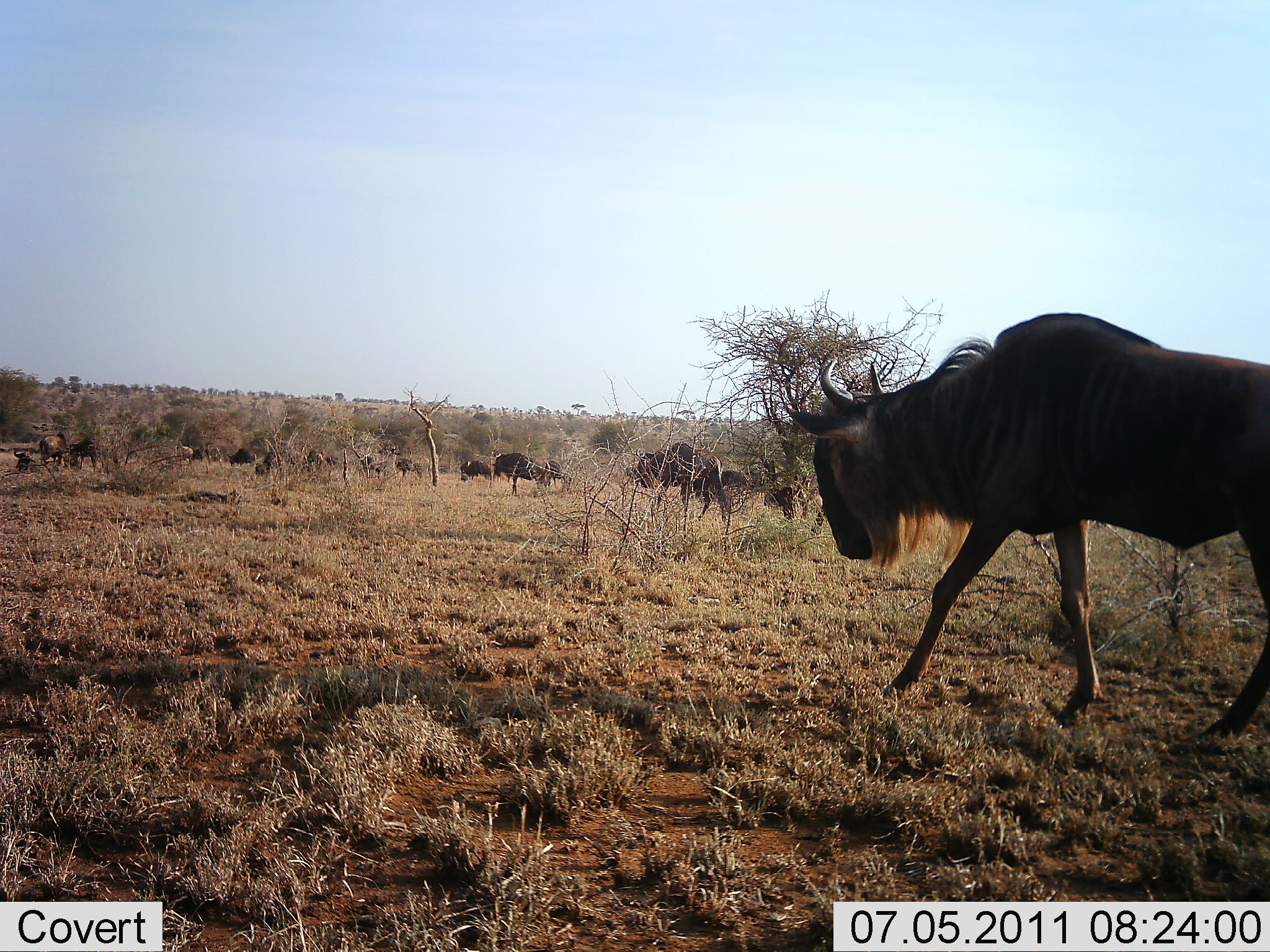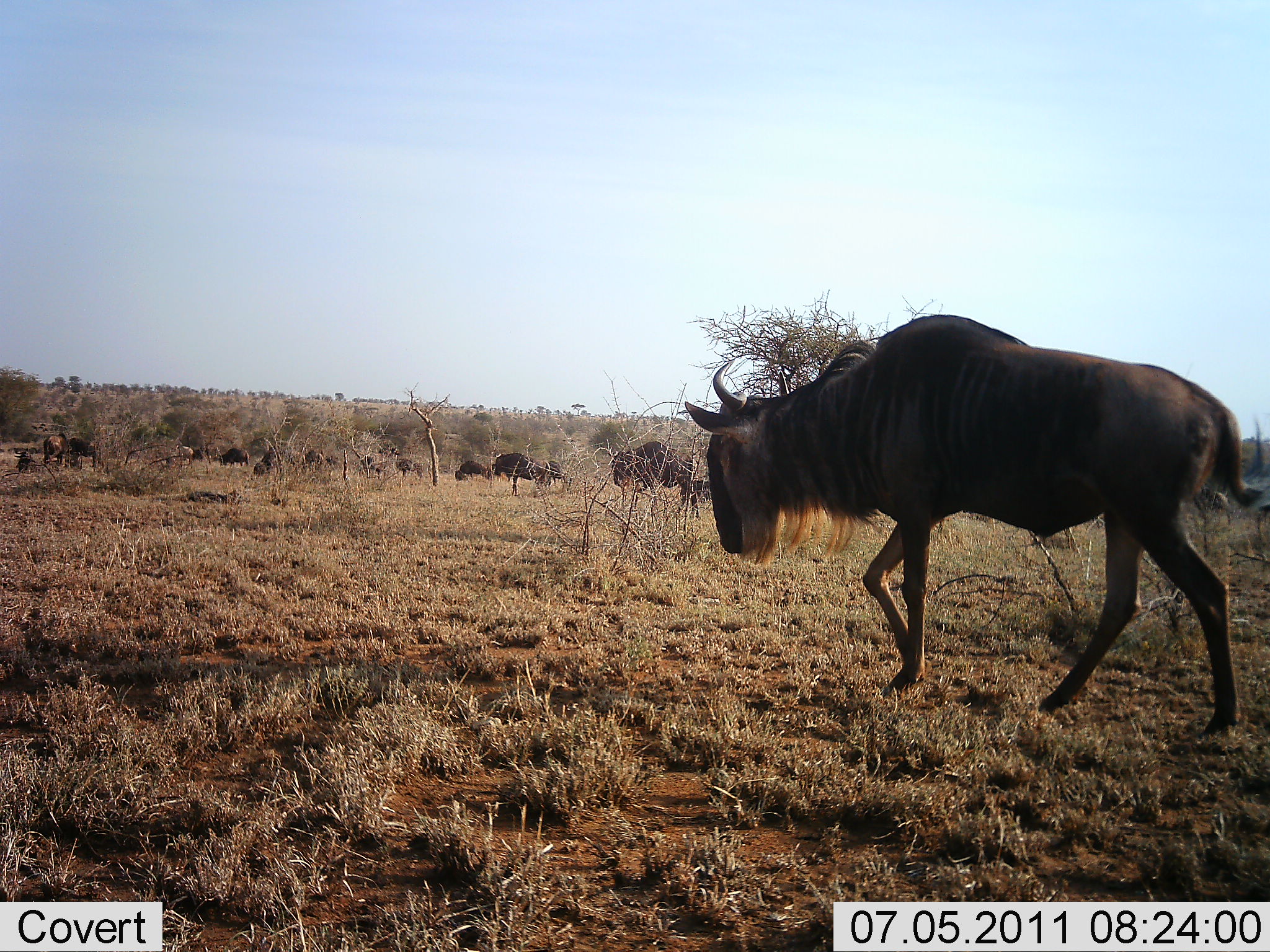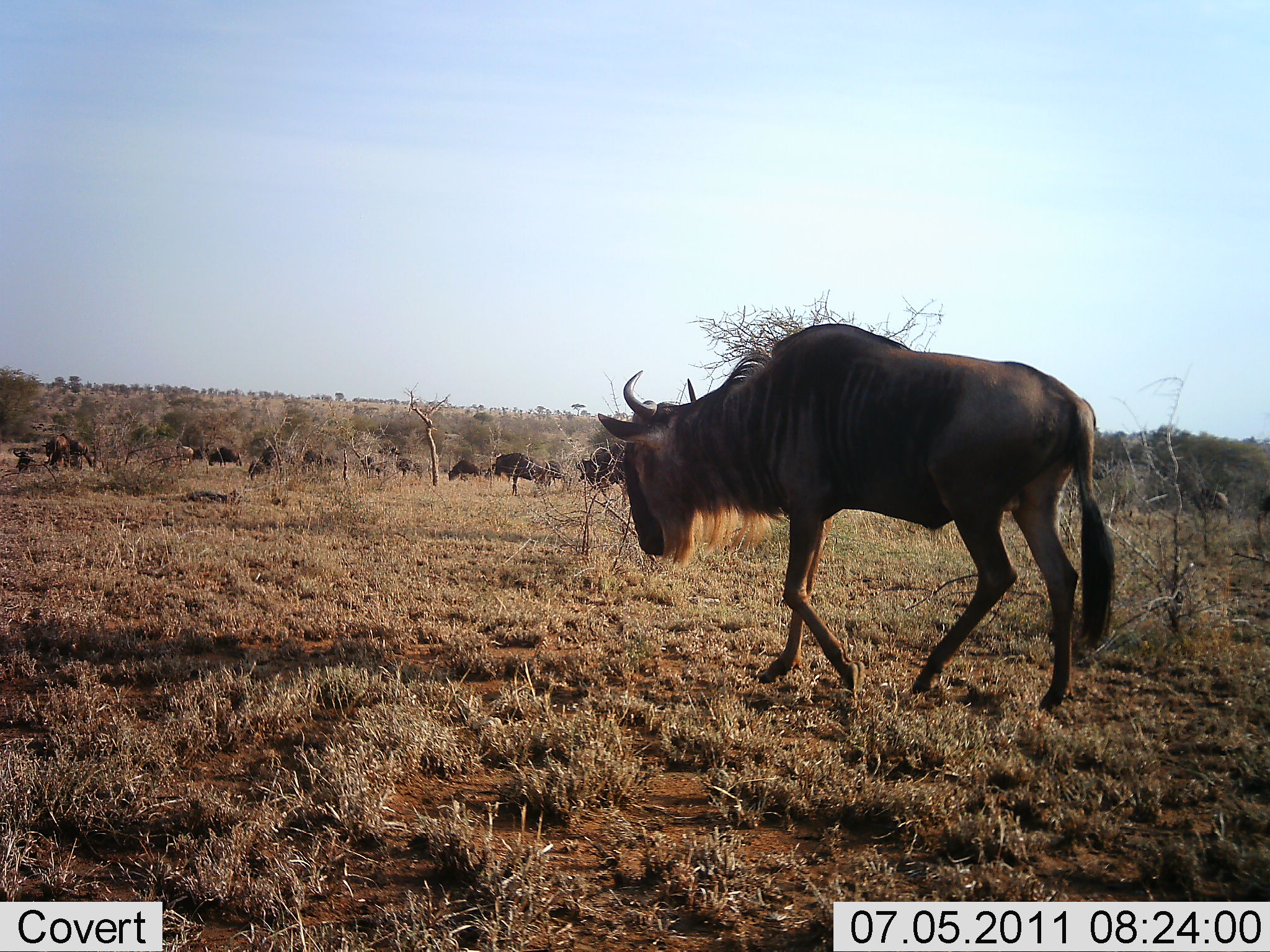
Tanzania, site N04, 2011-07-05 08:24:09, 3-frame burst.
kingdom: Animalia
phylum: Chordata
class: Mammalia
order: Artiodactyla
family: Bovidae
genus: Connochaetes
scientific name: Connochaetes taurinus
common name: blue wildebeest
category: wildebeest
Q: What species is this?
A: Wildebeest (blue wildebeest) (Connochaetes taurinus).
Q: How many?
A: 11-50.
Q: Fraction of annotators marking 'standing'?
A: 21%.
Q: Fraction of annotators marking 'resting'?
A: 7%.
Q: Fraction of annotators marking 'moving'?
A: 93%.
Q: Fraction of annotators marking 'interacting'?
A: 7%.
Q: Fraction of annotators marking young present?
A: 0%.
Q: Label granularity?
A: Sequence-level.